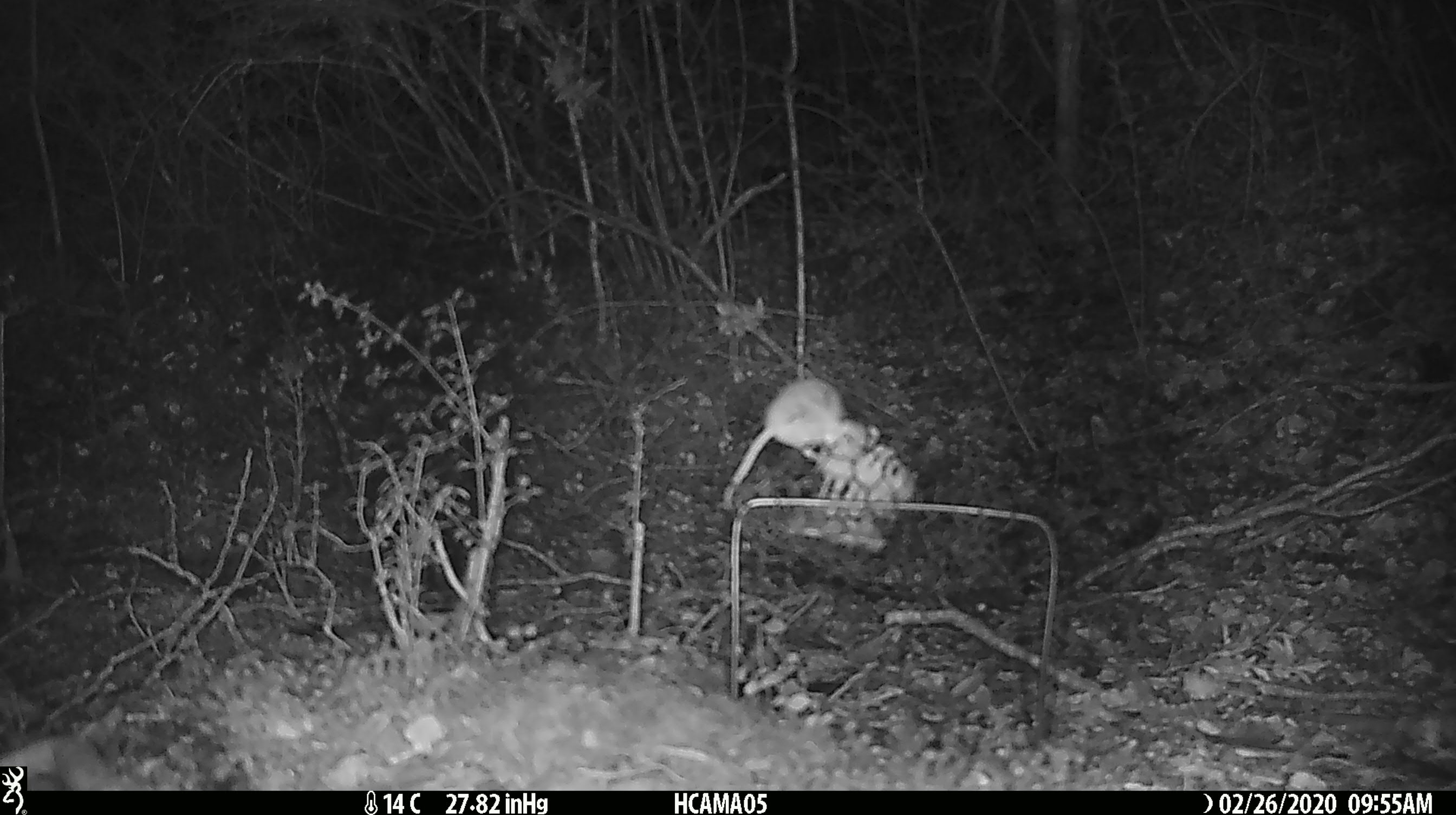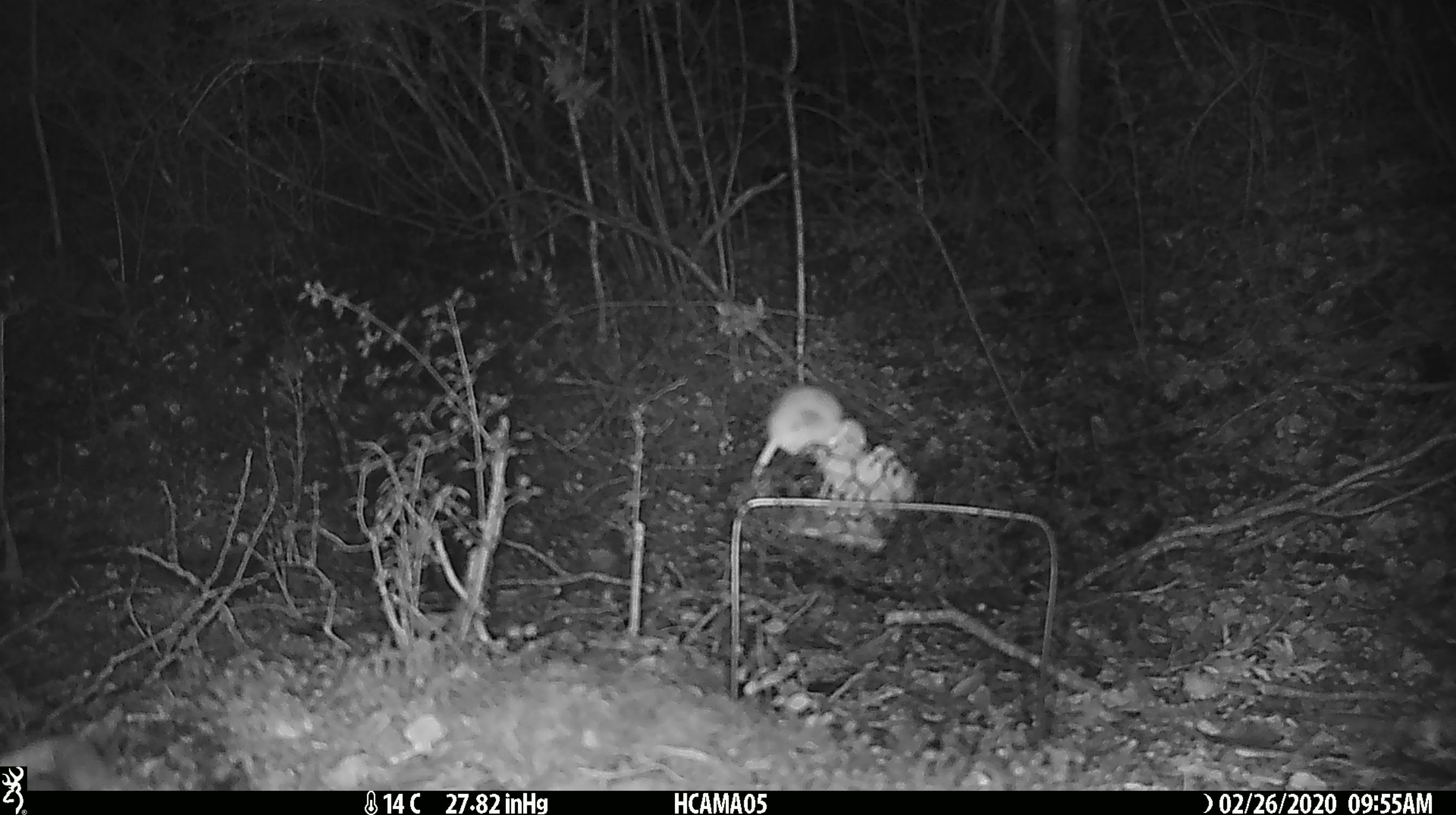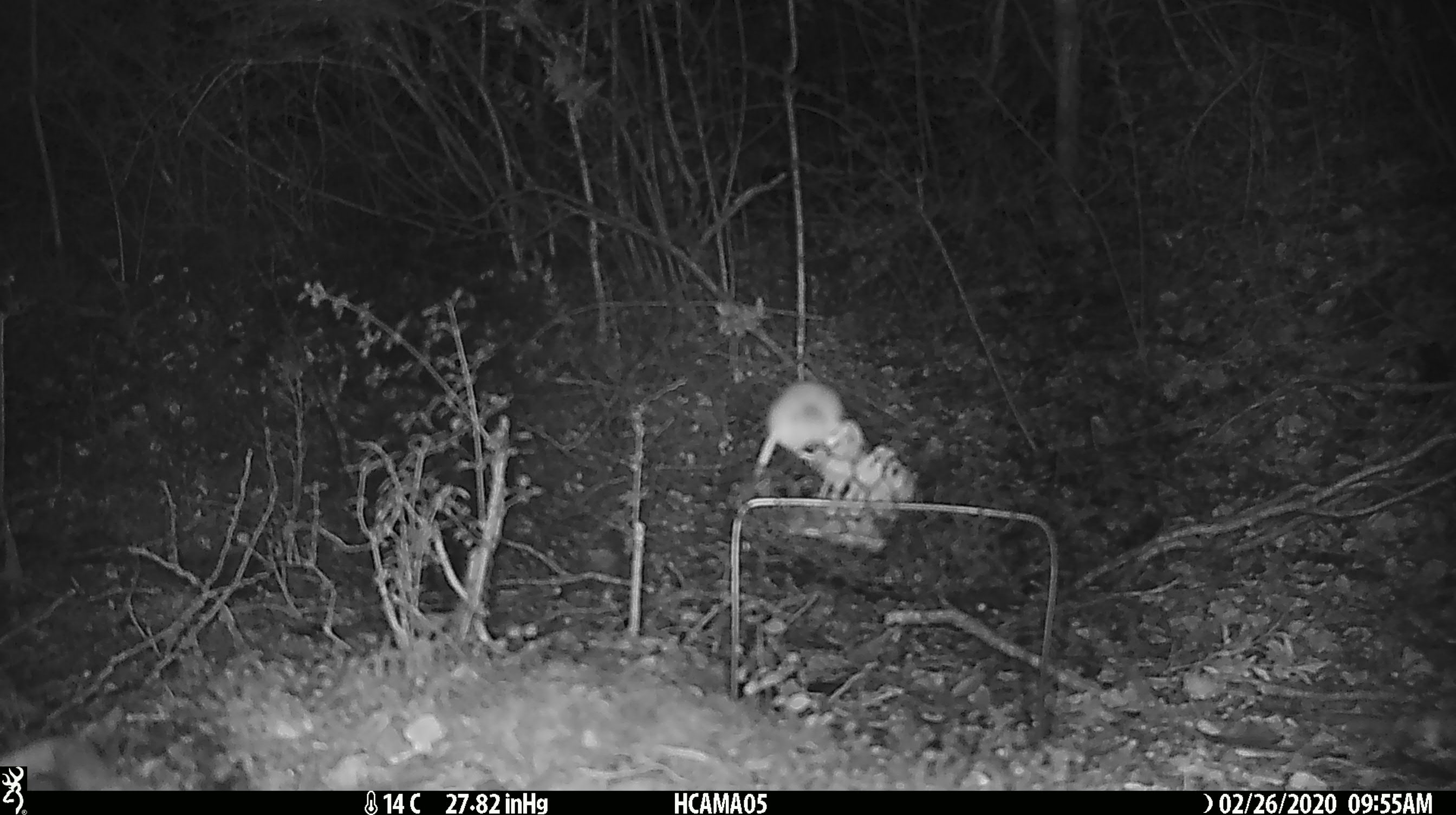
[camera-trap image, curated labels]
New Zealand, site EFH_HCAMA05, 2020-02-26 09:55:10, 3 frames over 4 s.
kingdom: Animalia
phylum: Chordata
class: Mammalia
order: Rodentia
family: Muridae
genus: Mus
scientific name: Mus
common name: mouse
Mouse (Mus).